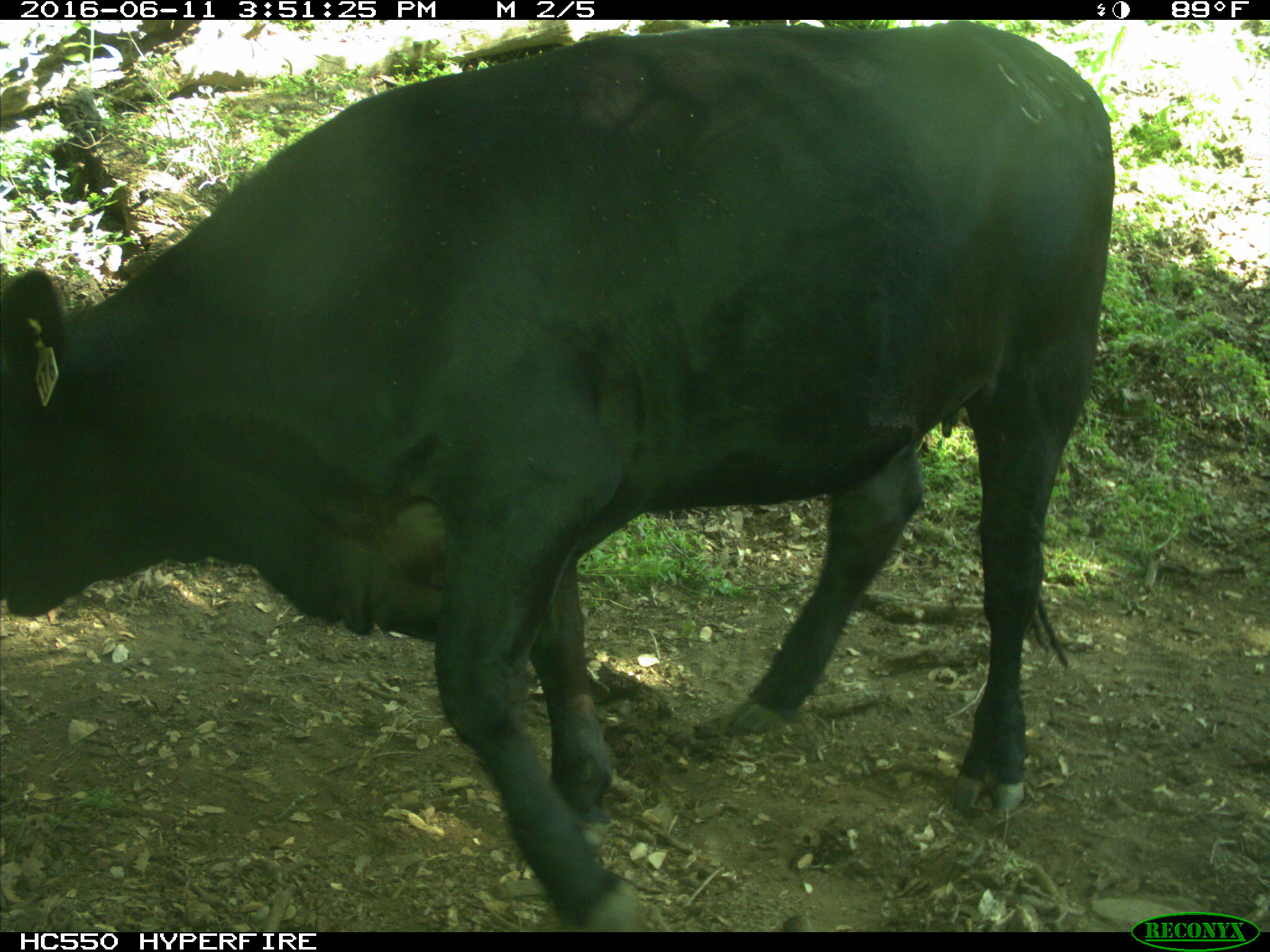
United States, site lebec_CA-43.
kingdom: Animalia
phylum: Chordata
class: Mammalia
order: Artiodactyla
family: Bovidae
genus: Bos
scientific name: Bos taurus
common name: domestic cow